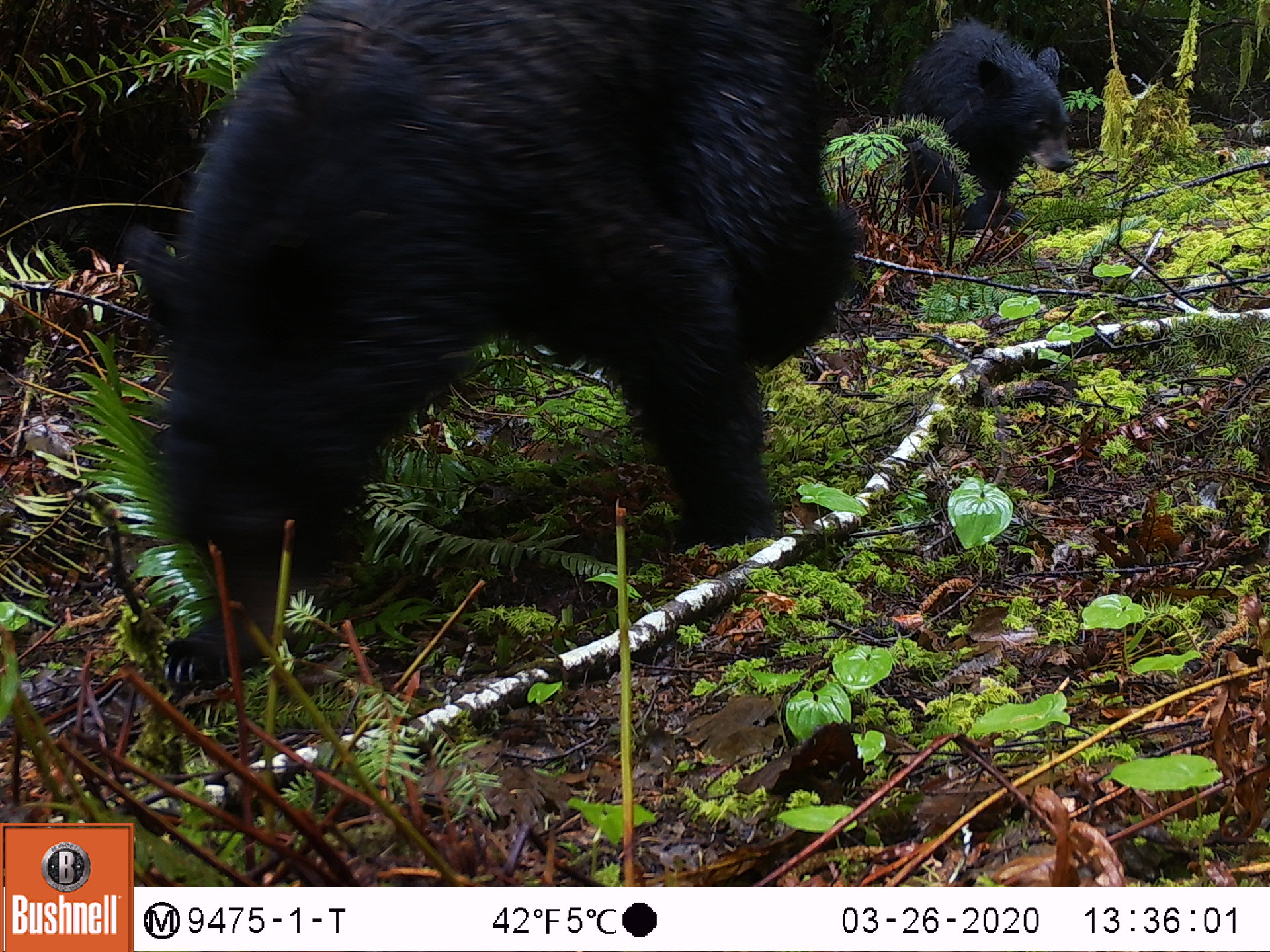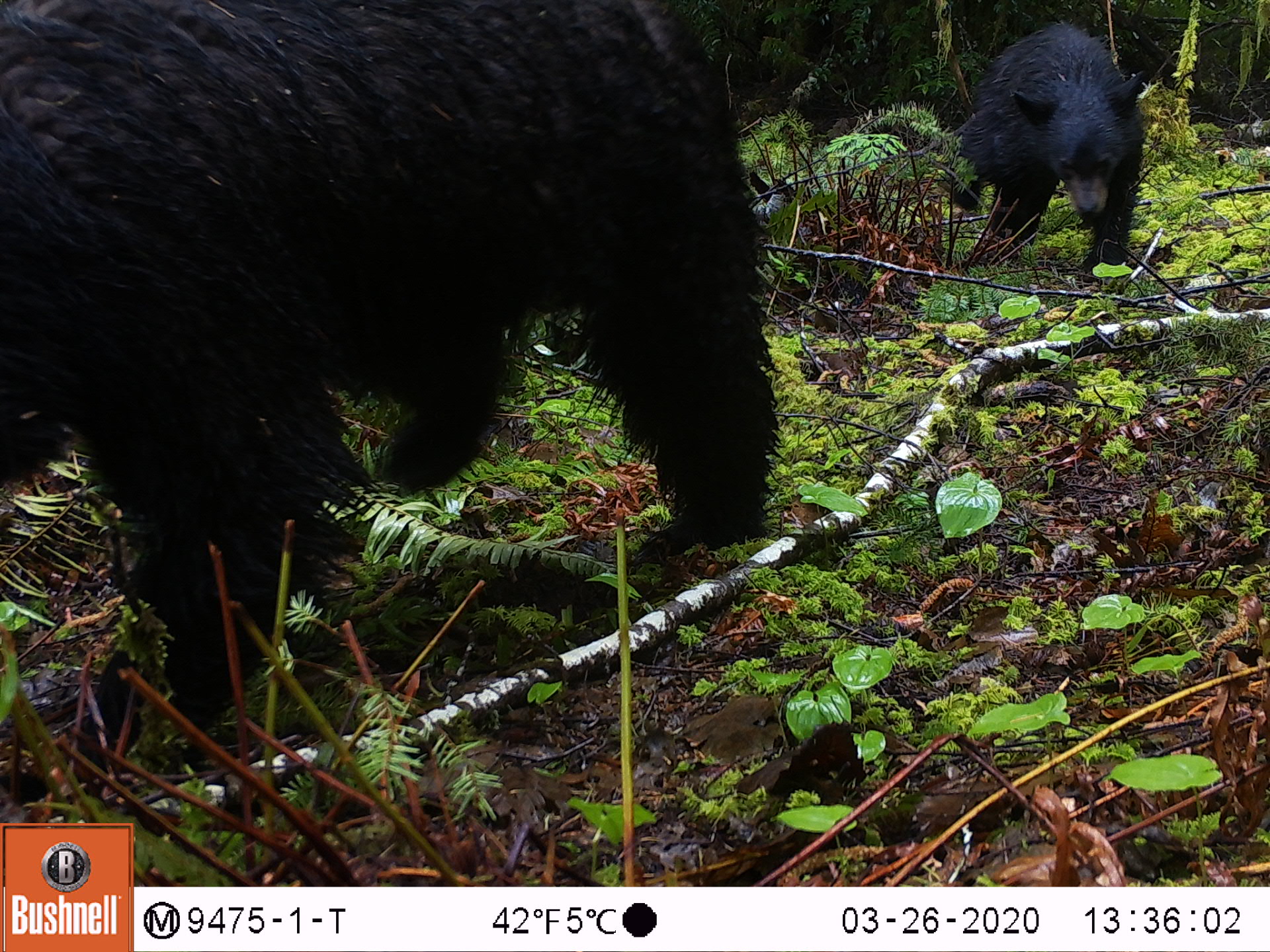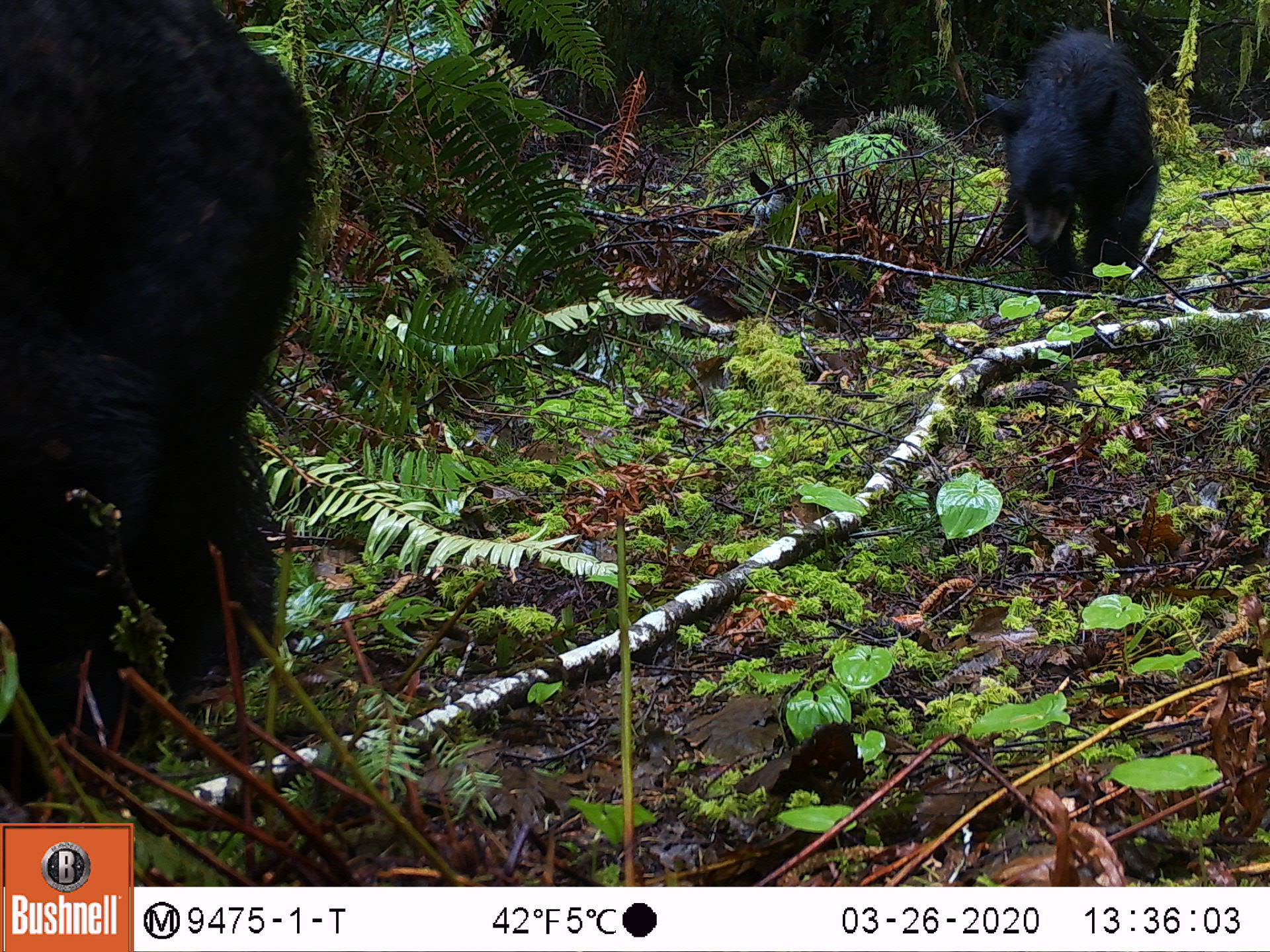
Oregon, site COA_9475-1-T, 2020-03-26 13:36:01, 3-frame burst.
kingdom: Animalia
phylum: Chordata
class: Mammalia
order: Carnivora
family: Ursidae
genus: Ursus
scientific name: Ursus americanus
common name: american black bear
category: black bear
Black bear (american black bear) (Ursus americanus).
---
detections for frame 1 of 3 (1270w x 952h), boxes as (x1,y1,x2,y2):
black bear: (131,3,852,698); (874,1,1083,256)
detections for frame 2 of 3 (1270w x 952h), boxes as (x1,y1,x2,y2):
black bear: (0,0,780,765); (963,9,1154,274)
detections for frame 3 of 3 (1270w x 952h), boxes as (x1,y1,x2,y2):
black bear: (0,13,329,791); (968,15,1164,287)